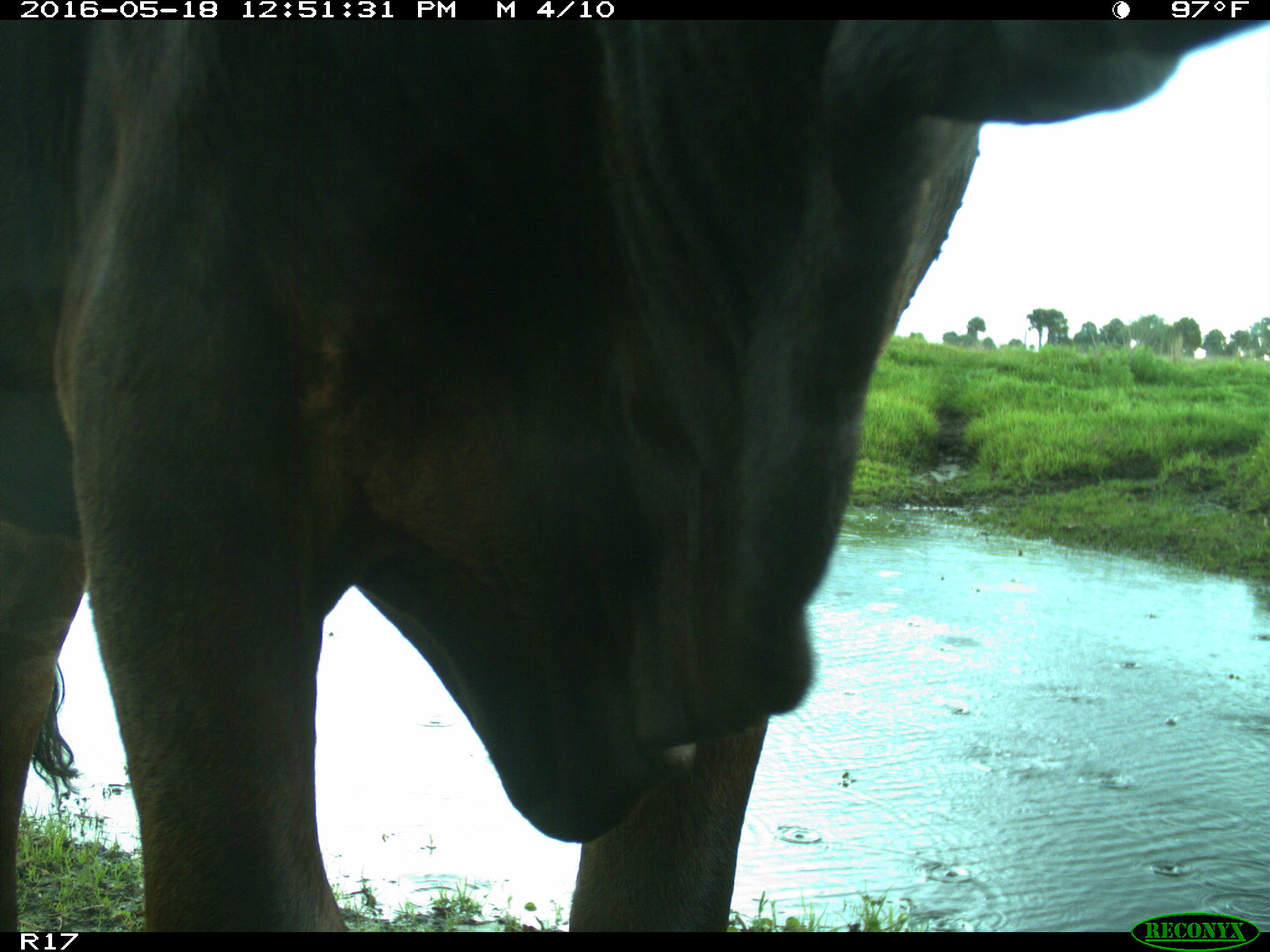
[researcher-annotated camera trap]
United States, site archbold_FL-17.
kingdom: Animalia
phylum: Chordata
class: Mammalia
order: Artiodactyla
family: Bovidae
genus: Bos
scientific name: Bos taurus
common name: domestic cow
Bos taurus (domestic cow).